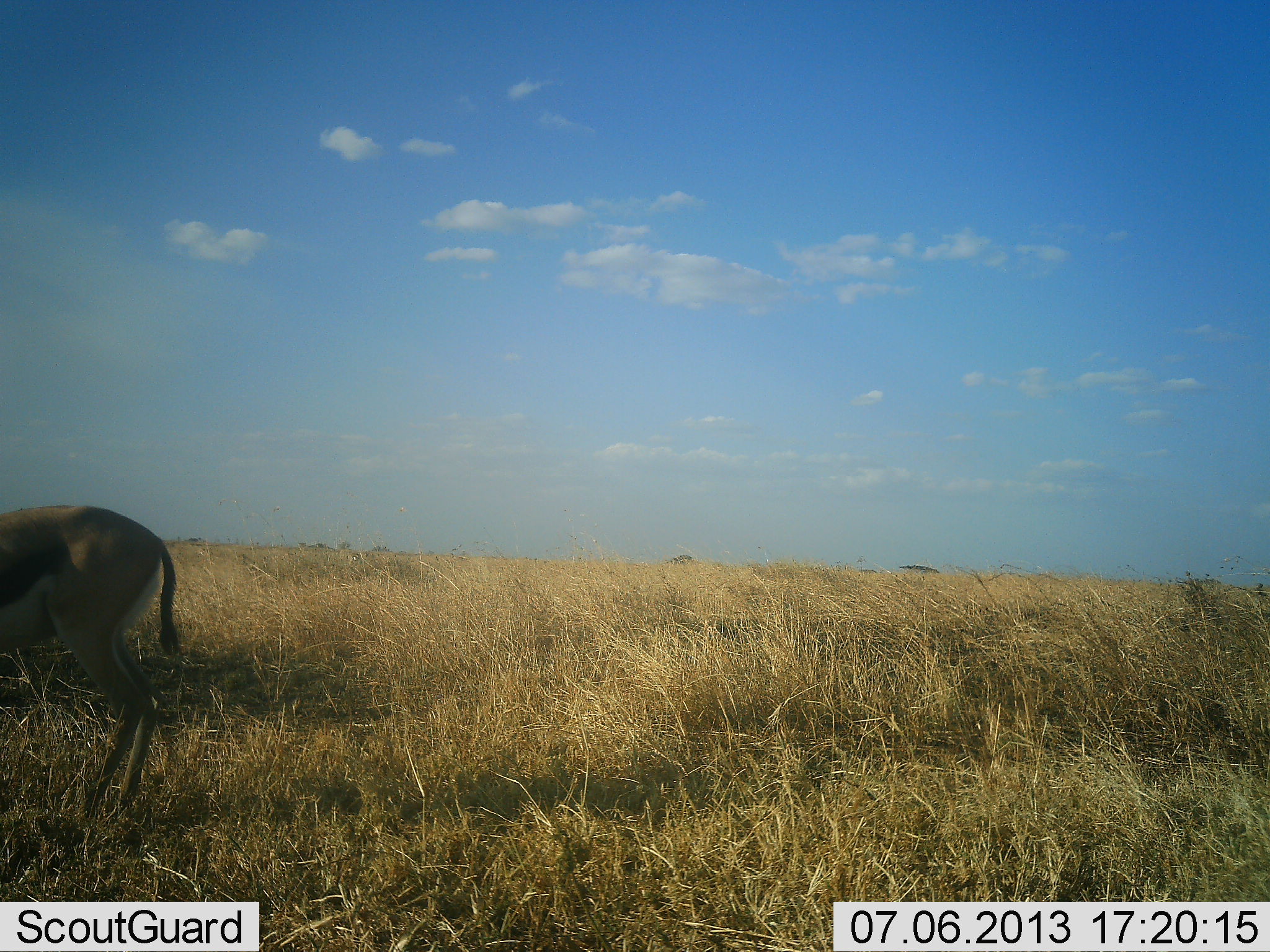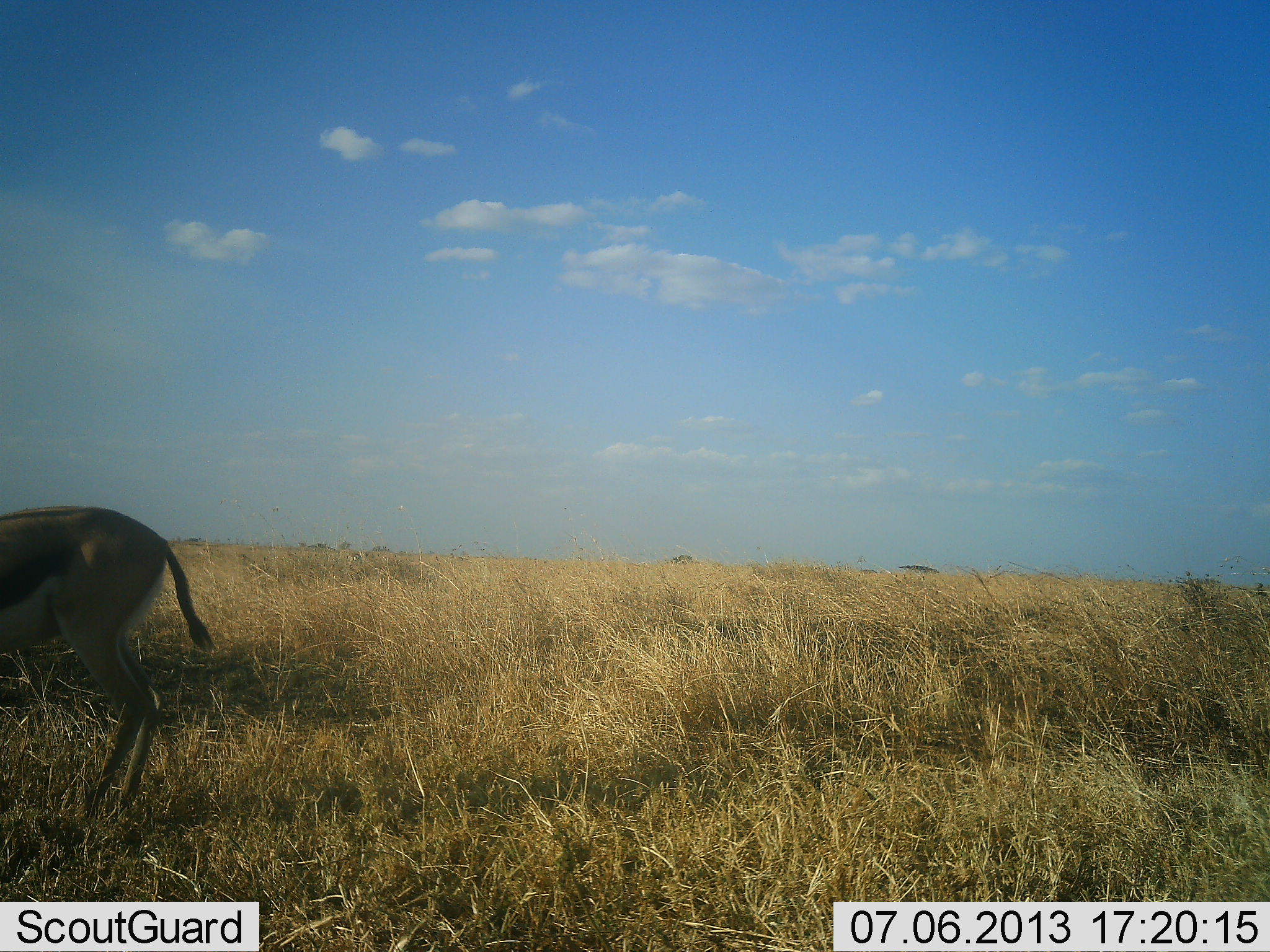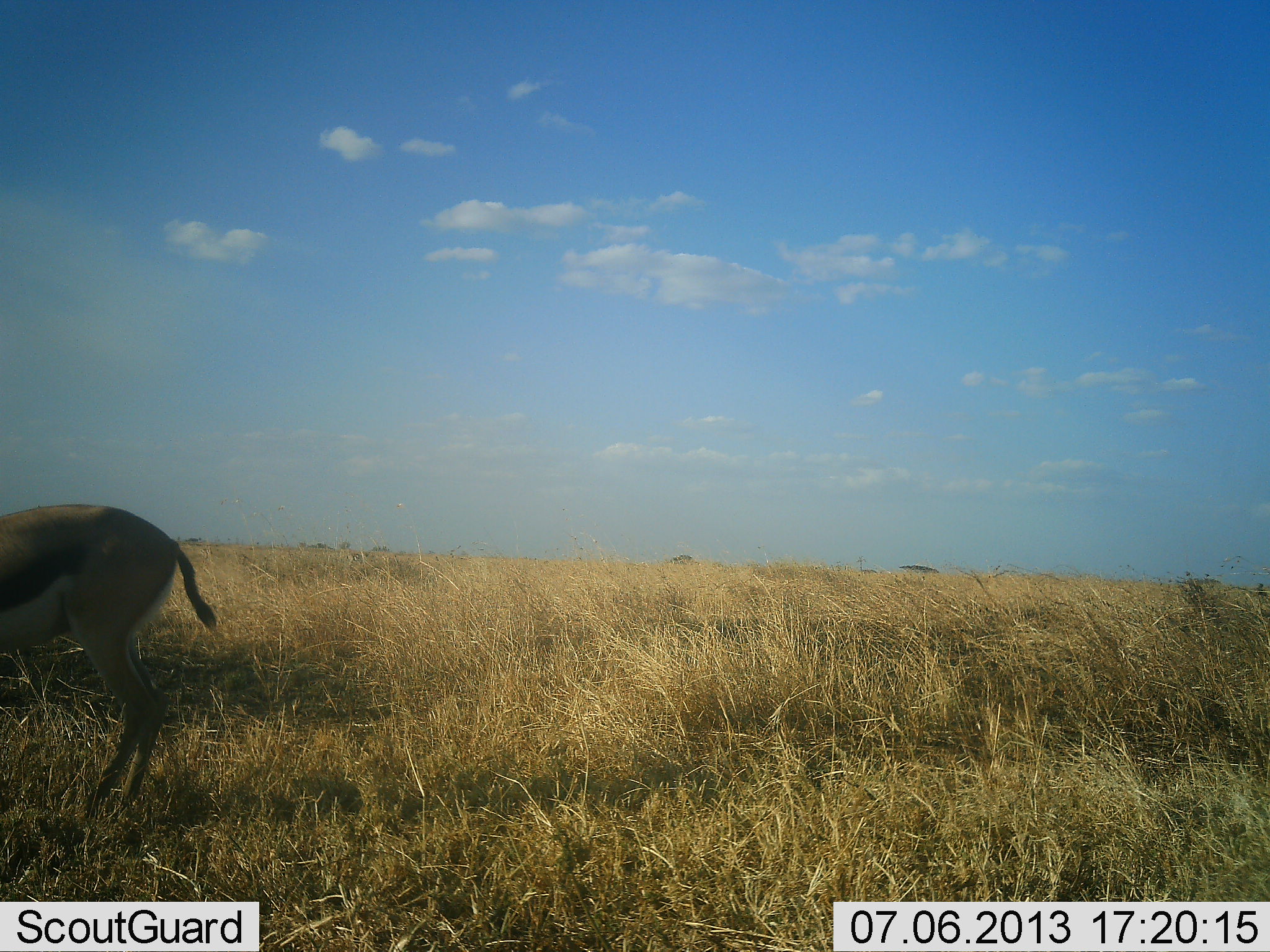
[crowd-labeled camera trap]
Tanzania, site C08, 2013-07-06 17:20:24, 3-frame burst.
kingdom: Animalia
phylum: Chordata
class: Mammalia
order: Artiodactyla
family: Bovidae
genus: Eudorcas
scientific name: Eudorcas thomsonii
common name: thomson's gazelle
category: gazellethomsons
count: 1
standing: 81%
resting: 0%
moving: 4%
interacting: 0%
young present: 0%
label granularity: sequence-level